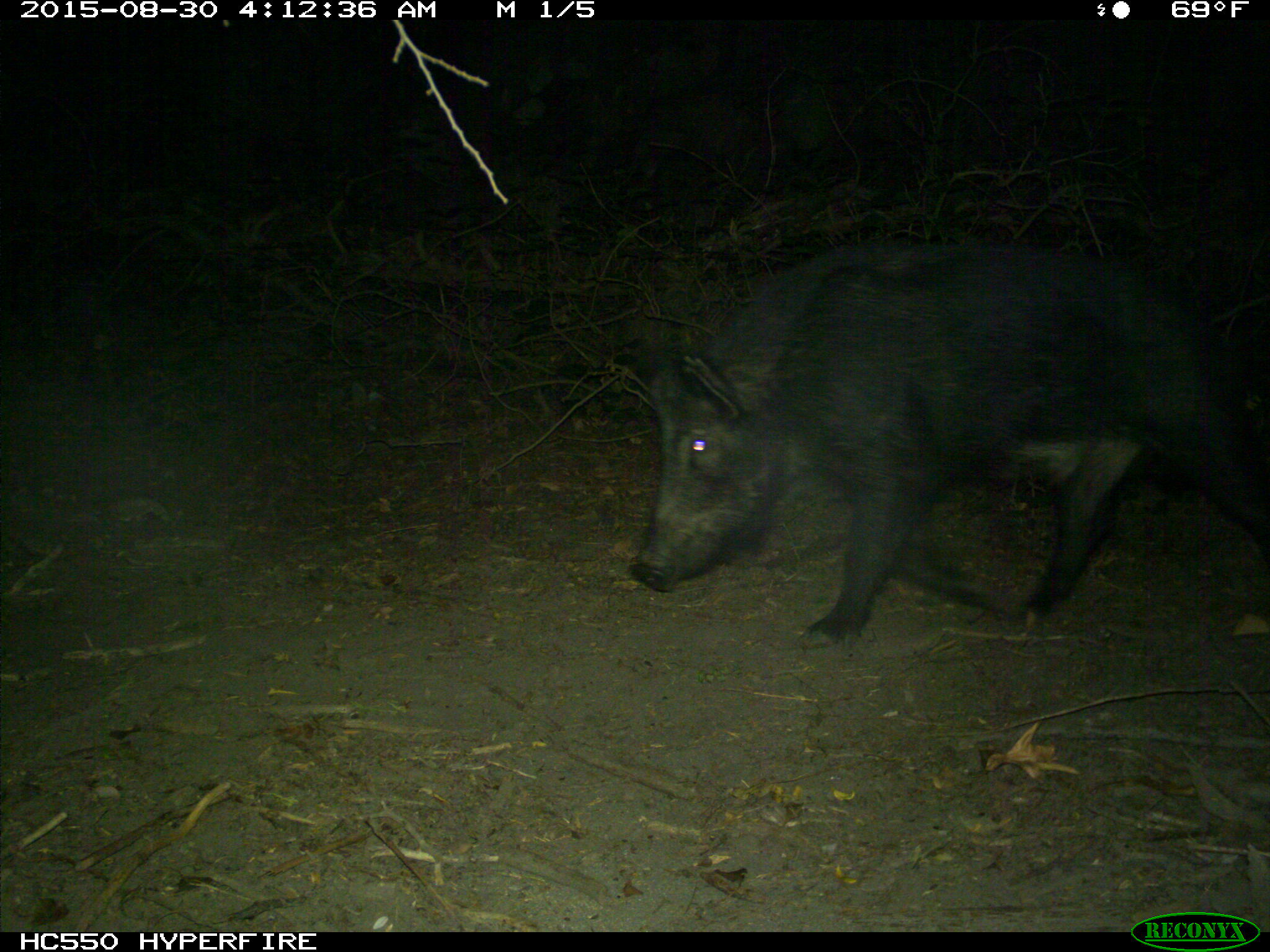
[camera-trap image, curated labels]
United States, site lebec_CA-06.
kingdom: Animalia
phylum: Chordata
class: Mammalia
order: Artiodactyla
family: Suidae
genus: Sus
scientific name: Sus scrofa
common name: wild boar